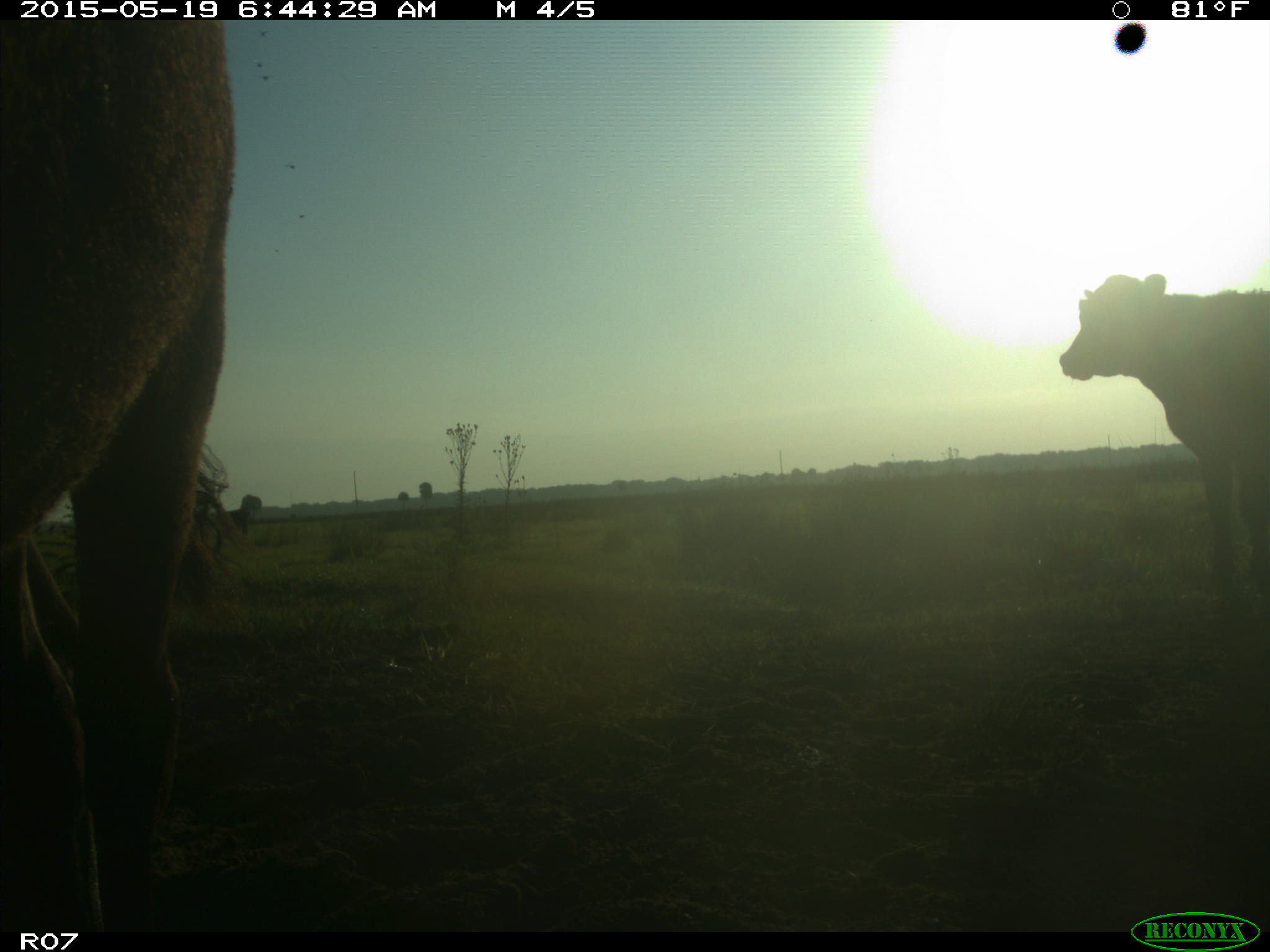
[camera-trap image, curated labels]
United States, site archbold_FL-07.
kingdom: Animalia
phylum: Chordata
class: Mammalia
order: Artiodactyla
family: Bovidae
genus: Bos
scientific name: Bos taurus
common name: domestic cow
Bos taurus (domestic cow).